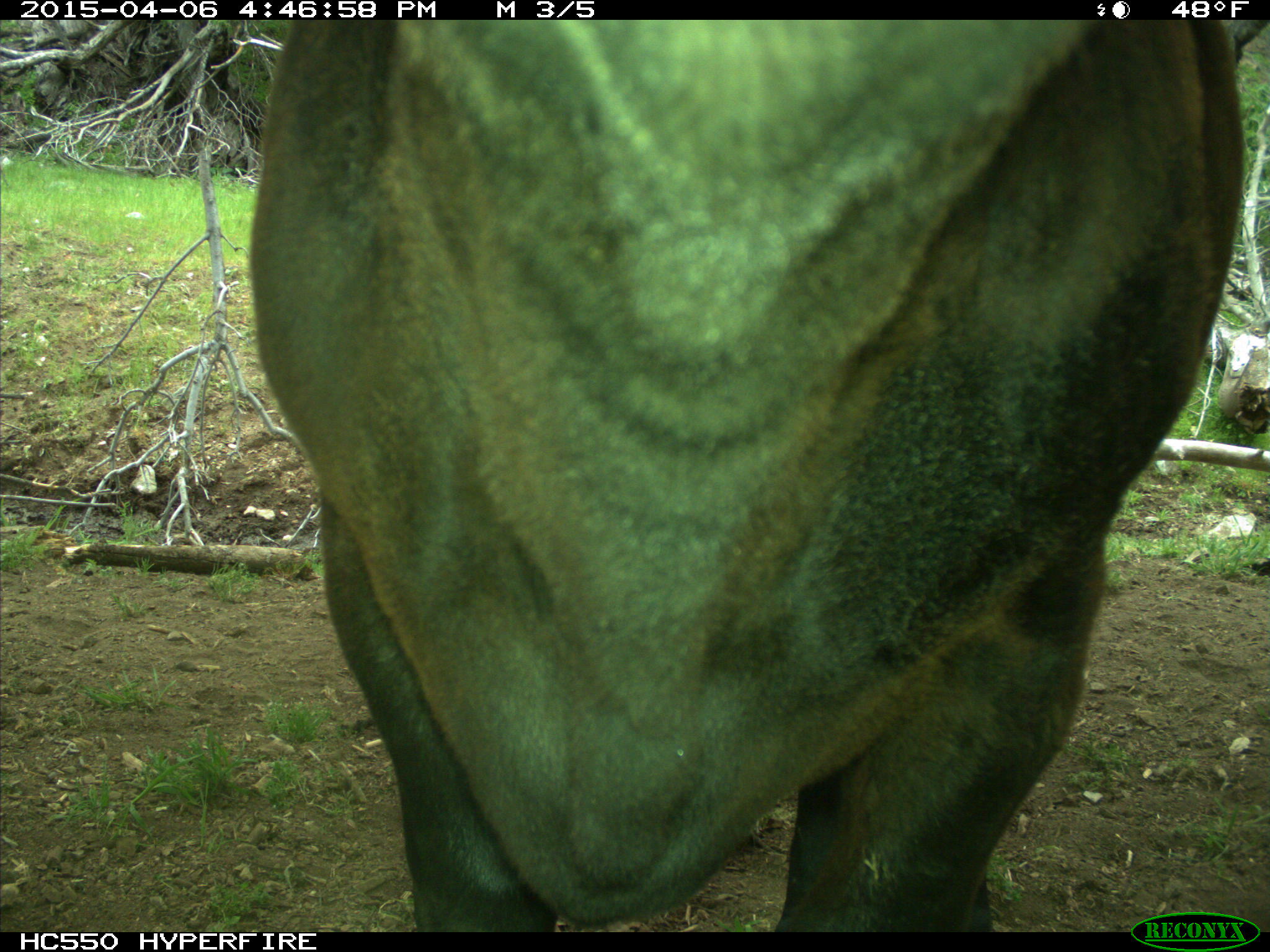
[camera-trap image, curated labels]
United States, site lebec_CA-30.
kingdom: Animalia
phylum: Chordata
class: Mammalia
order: Artiodactyla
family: Bovidae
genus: Bos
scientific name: Bos taurus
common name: domestic cow